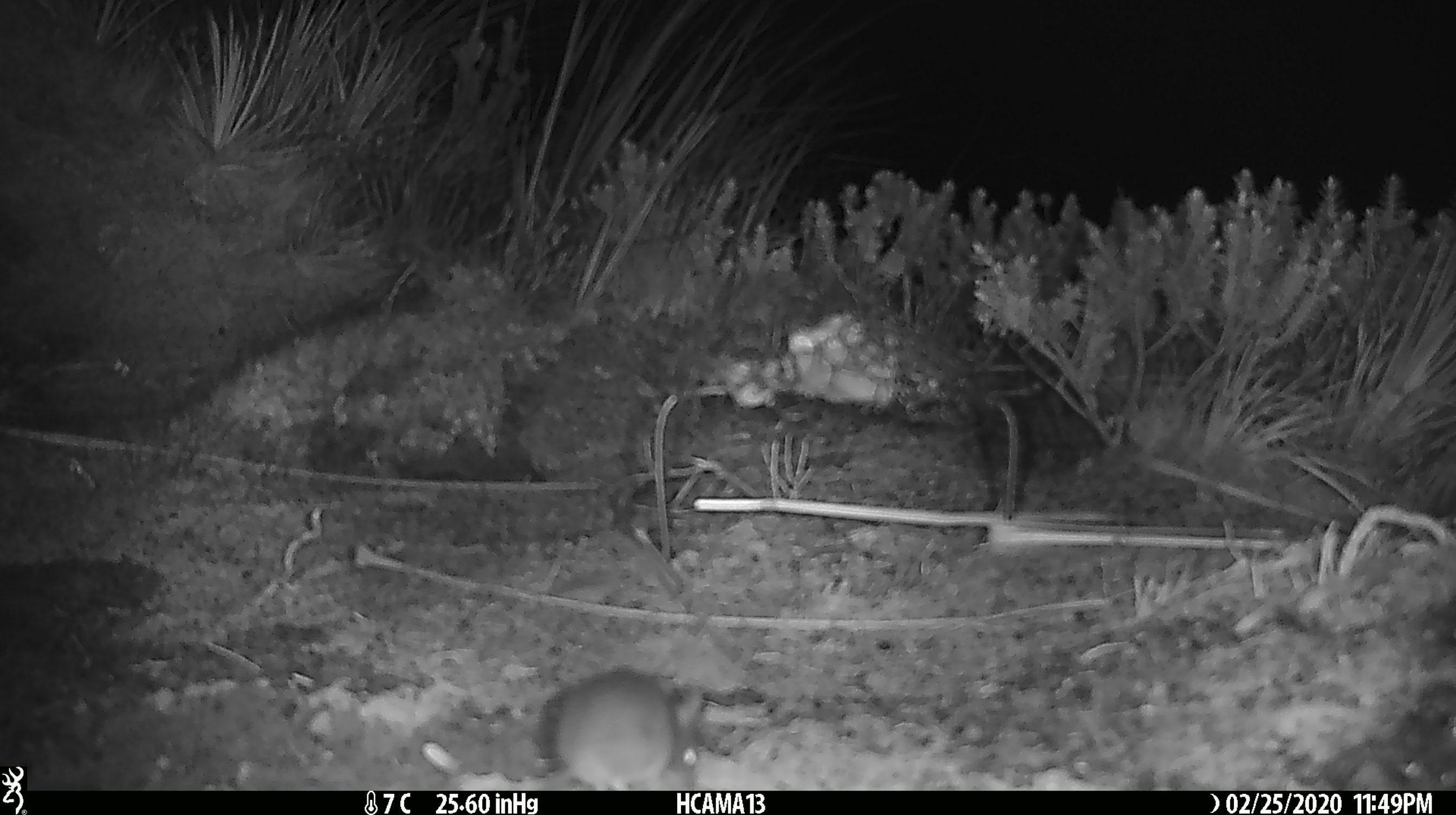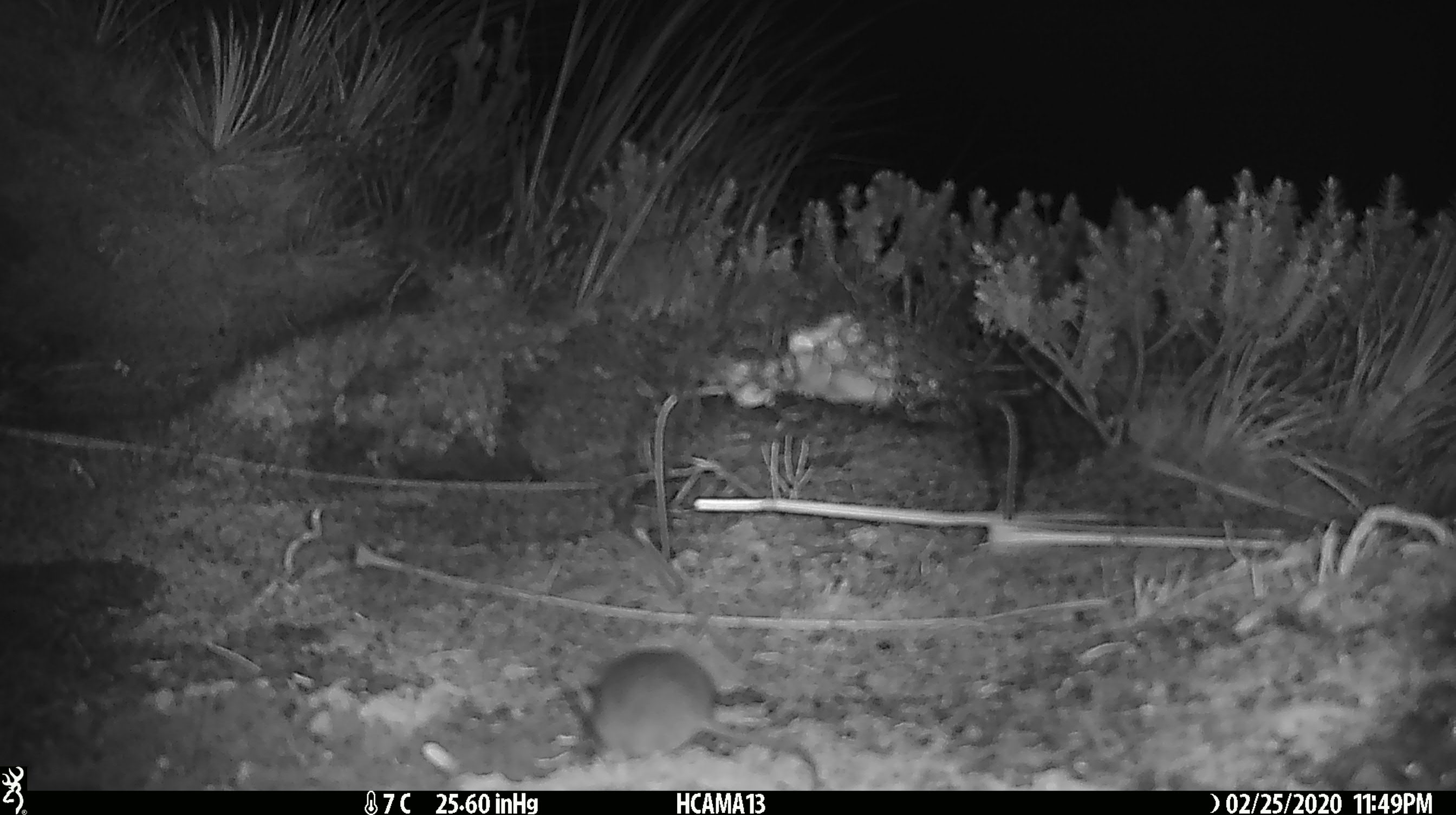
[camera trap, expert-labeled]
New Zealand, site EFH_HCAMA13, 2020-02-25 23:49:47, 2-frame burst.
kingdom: Animalia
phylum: Chordata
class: Mammalia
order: Rodentia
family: Muridae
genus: Mus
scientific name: Mus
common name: mouse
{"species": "mouse (Mus)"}